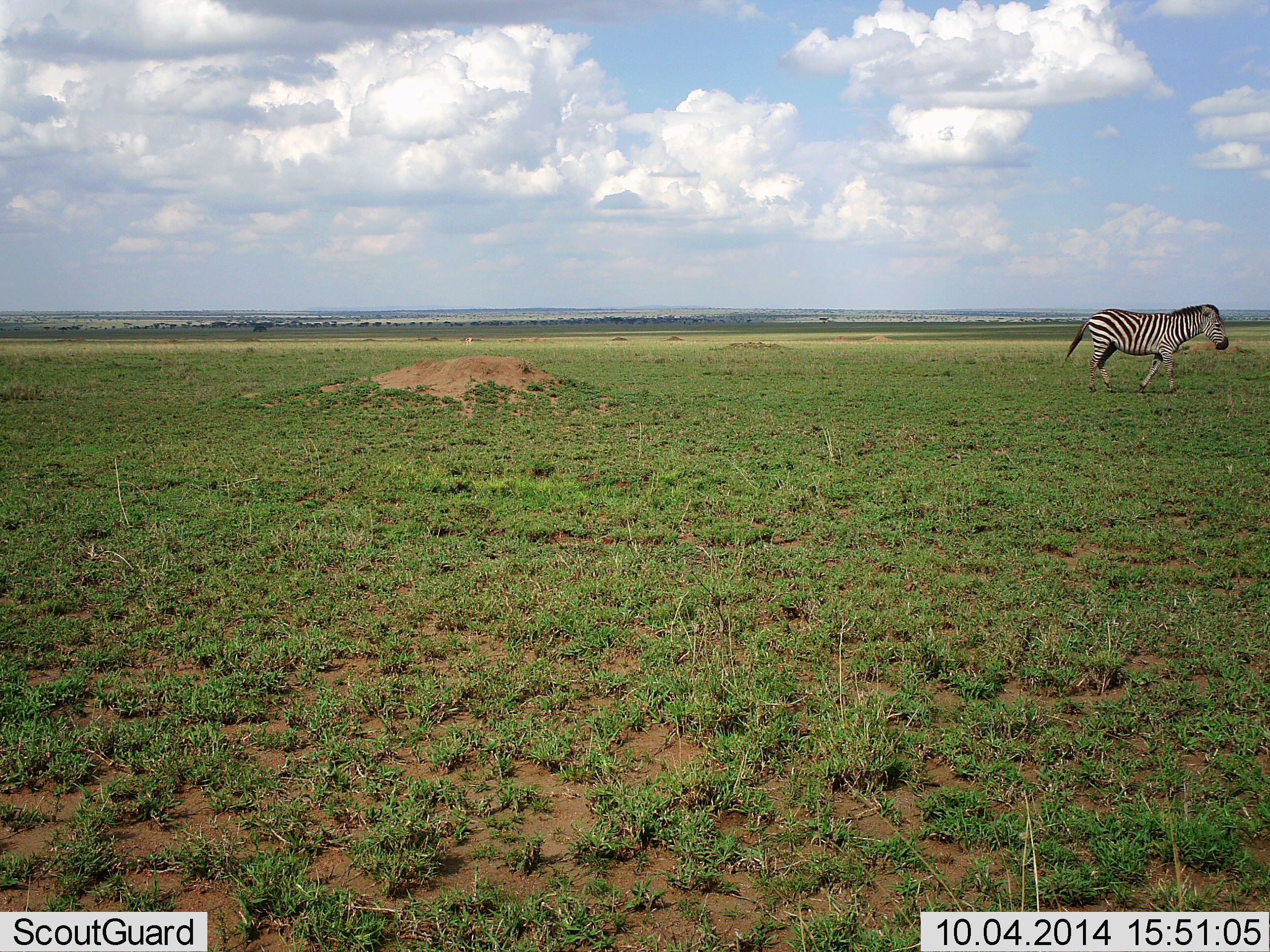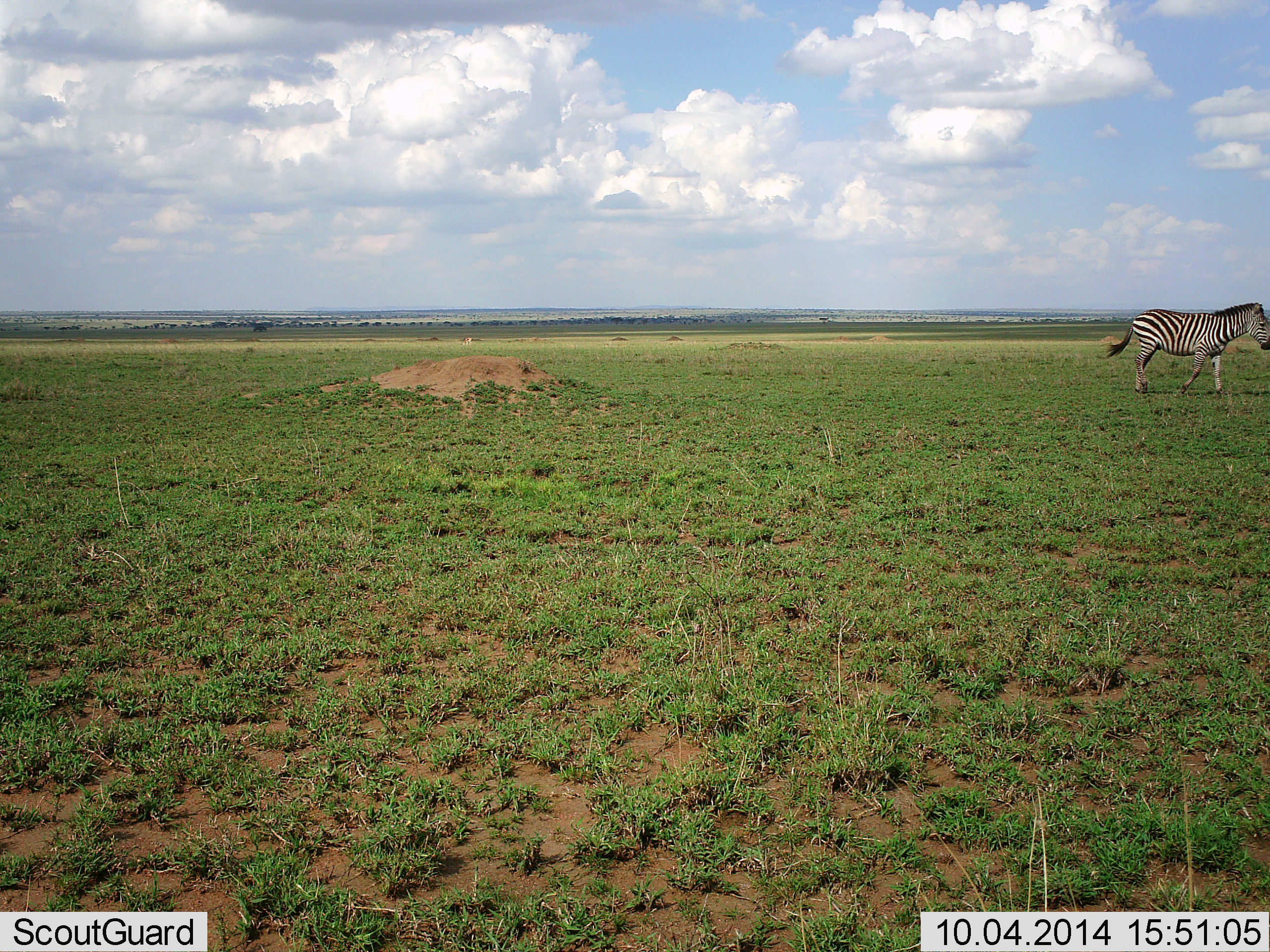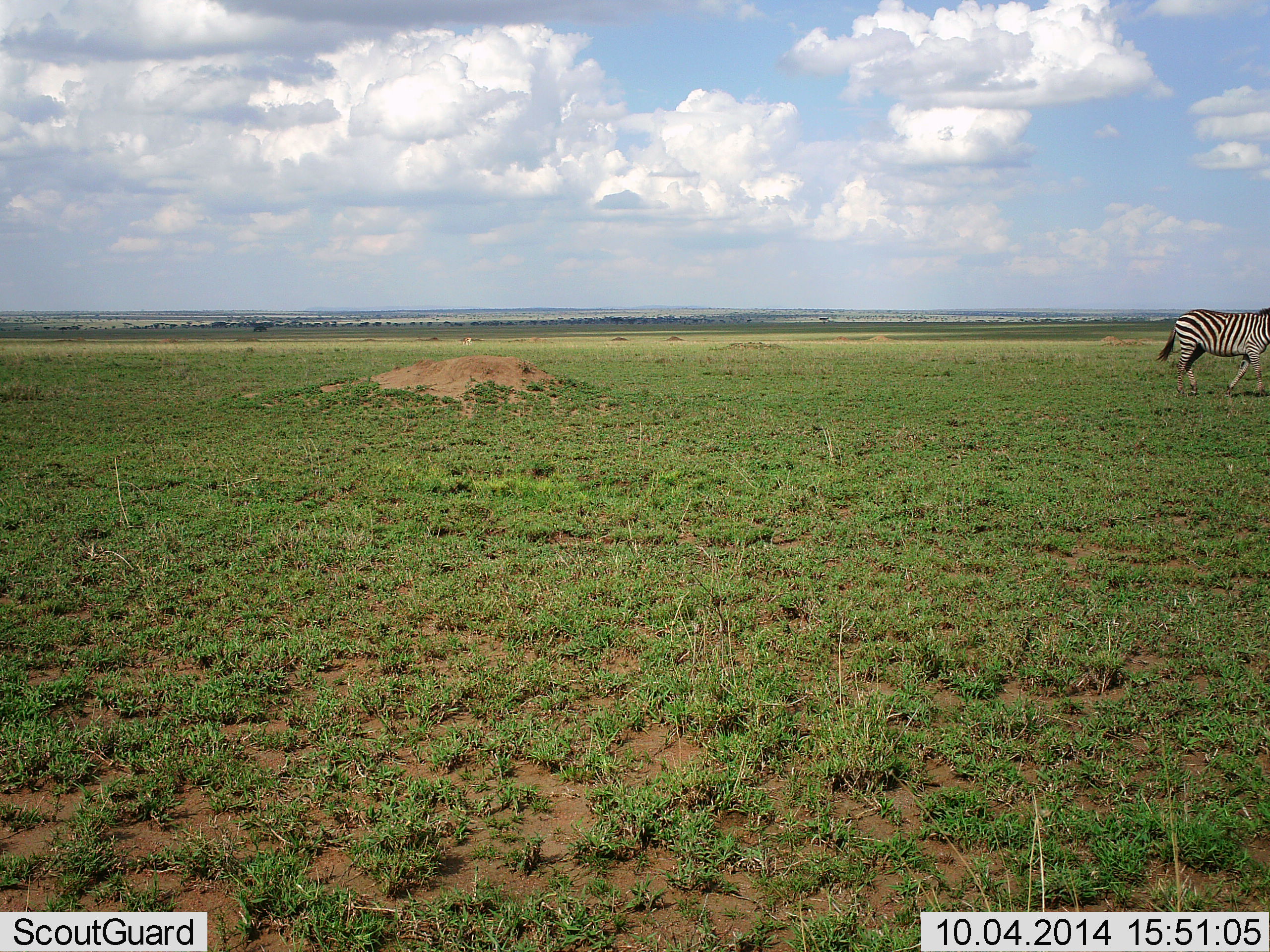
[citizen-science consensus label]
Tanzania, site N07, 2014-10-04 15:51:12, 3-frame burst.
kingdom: Animalia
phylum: Chordata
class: Mammalia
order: Perissodactyla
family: Equidae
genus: Equus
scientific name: Equus quagga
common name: plains zebra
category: zebra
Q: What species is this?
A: Zebra (plains zebra) (Equus quagga).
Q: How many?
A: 1.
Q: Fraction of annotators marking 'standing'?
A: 0%.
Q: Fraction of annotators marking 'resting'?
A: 0%.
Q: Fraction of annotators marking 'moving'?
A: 100%.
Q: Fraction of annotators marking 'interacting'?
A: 0%.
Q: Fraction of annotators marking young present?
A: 0%.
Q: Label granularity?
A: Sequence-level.